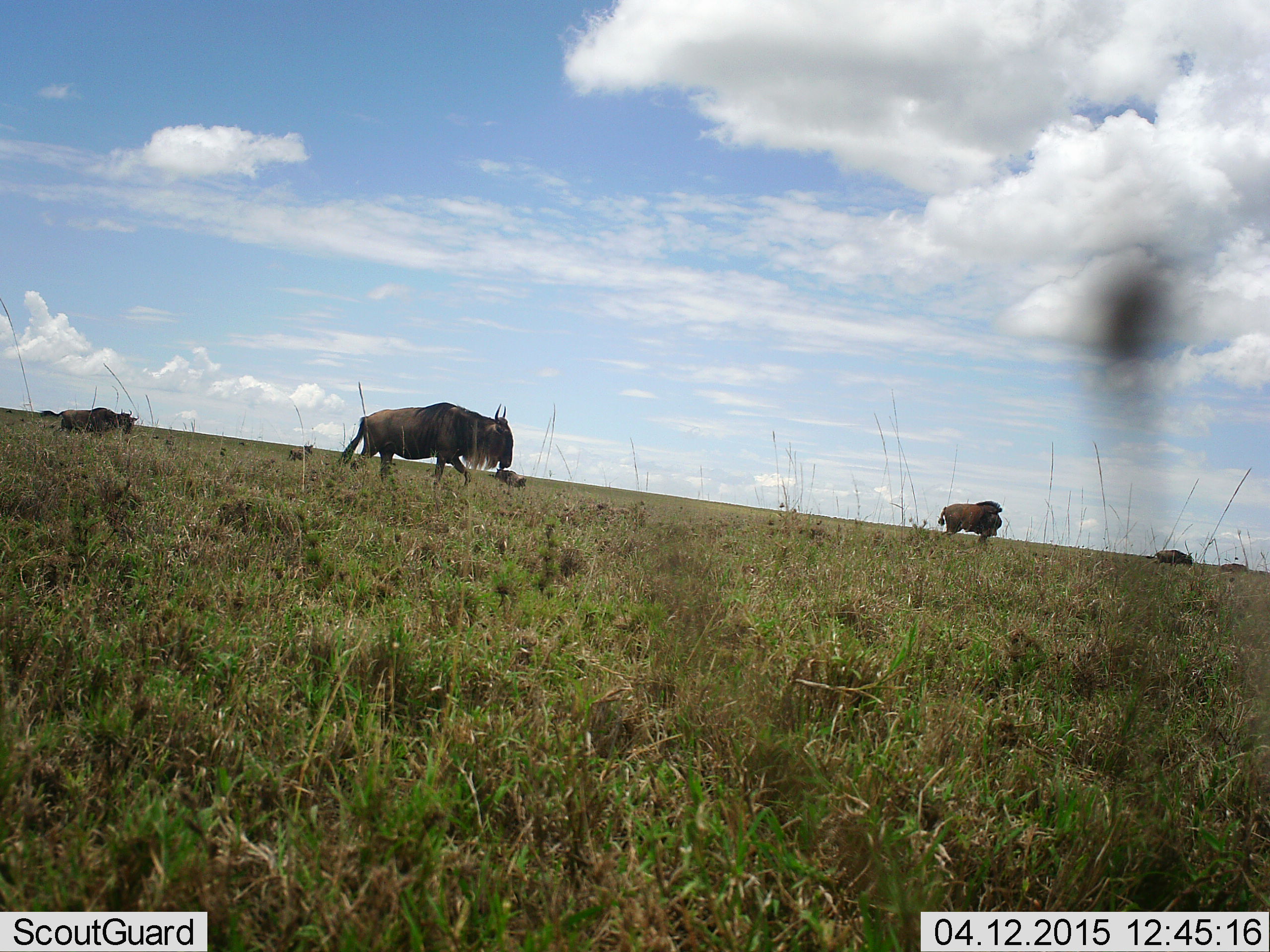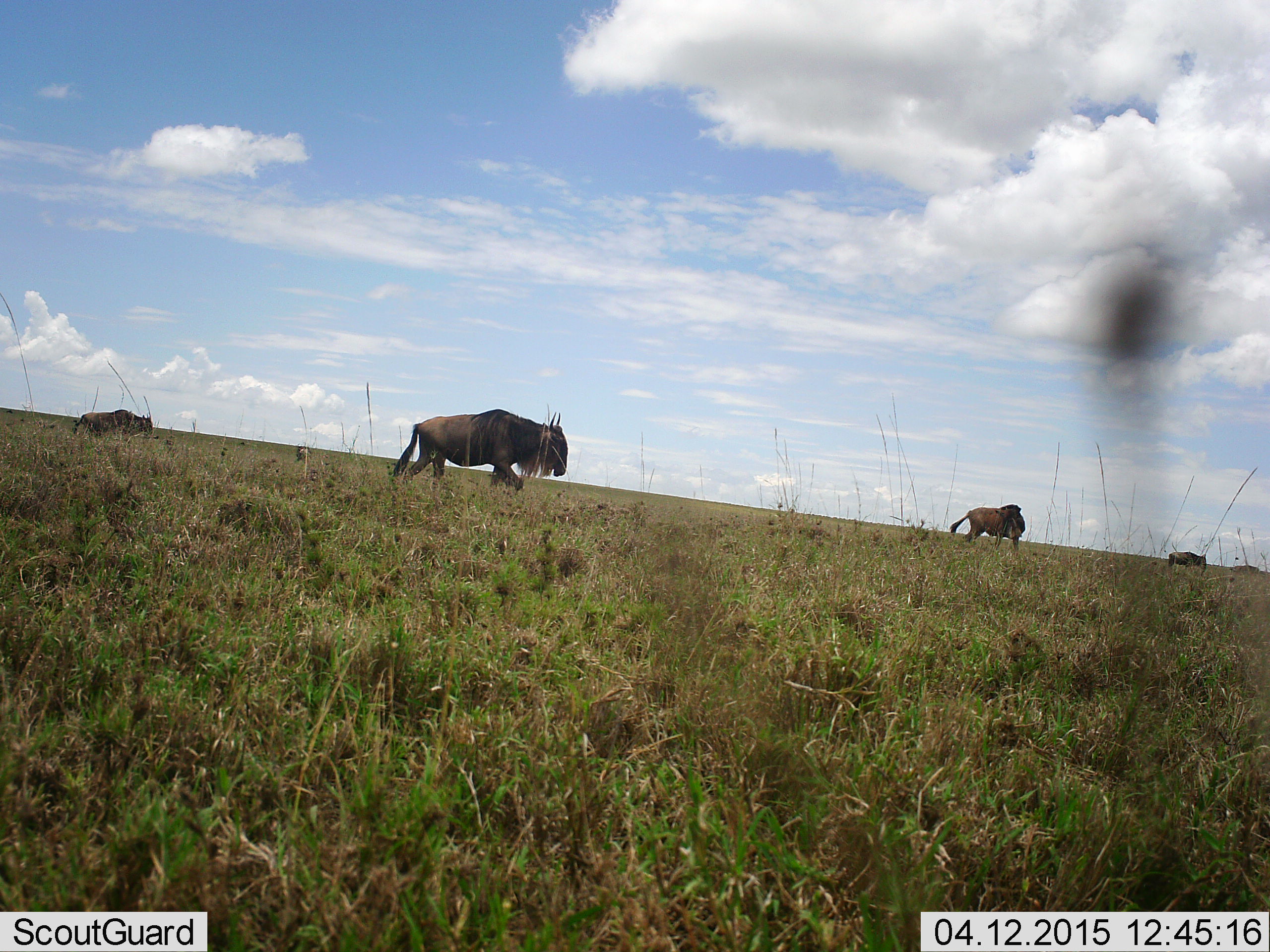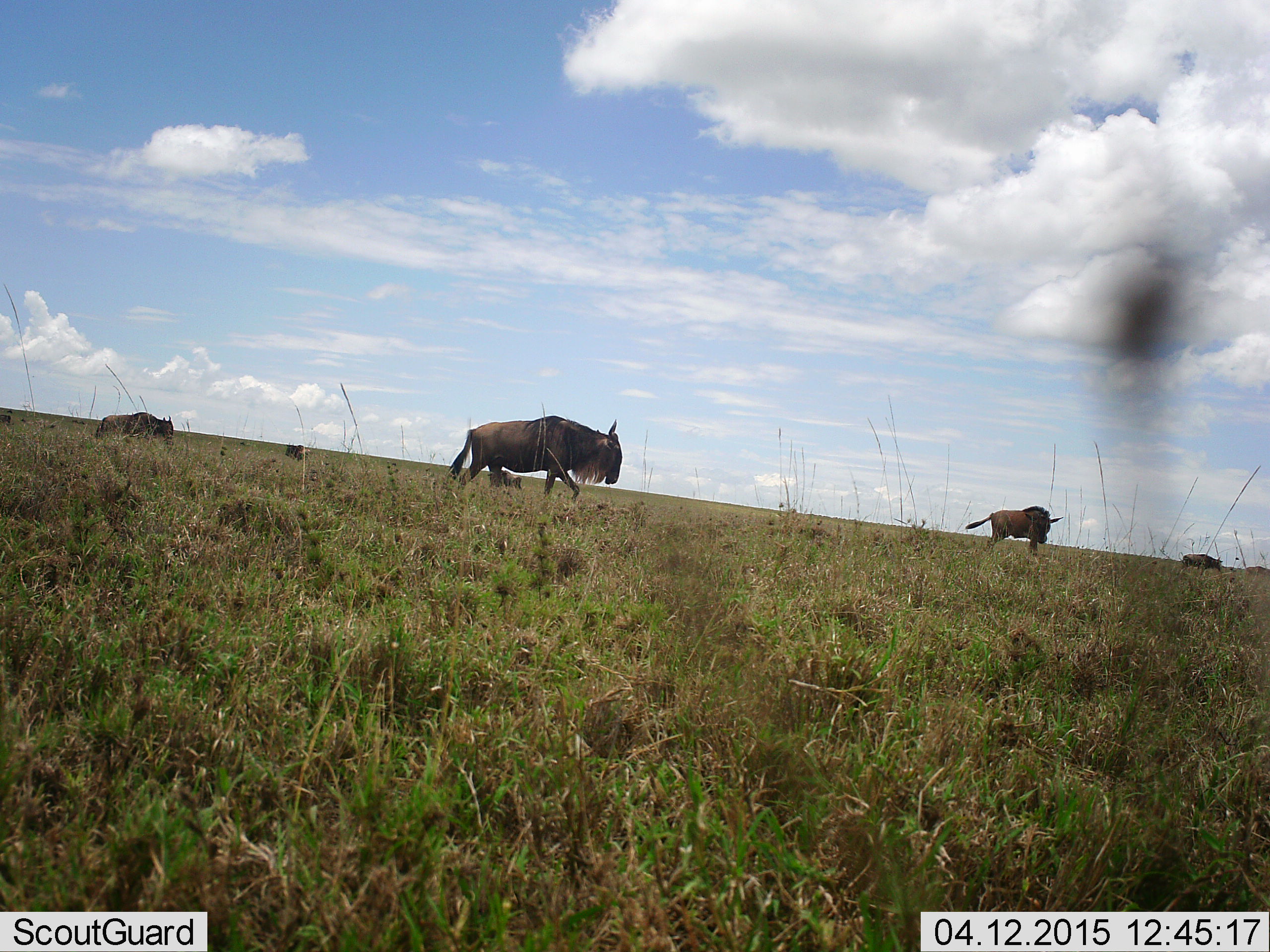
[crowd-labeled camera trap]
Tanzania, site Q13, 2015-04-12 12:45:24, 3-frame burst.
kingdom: Animalia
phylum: Chordata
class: Mammalia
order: Artiodactyla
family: Bovidae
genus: Connochaetes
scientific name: Connochaetes taurinus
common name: blue wildebeest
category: wildebeest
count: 4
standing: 10%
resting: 0%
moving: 90%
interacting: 0%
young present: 0%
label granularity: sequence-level